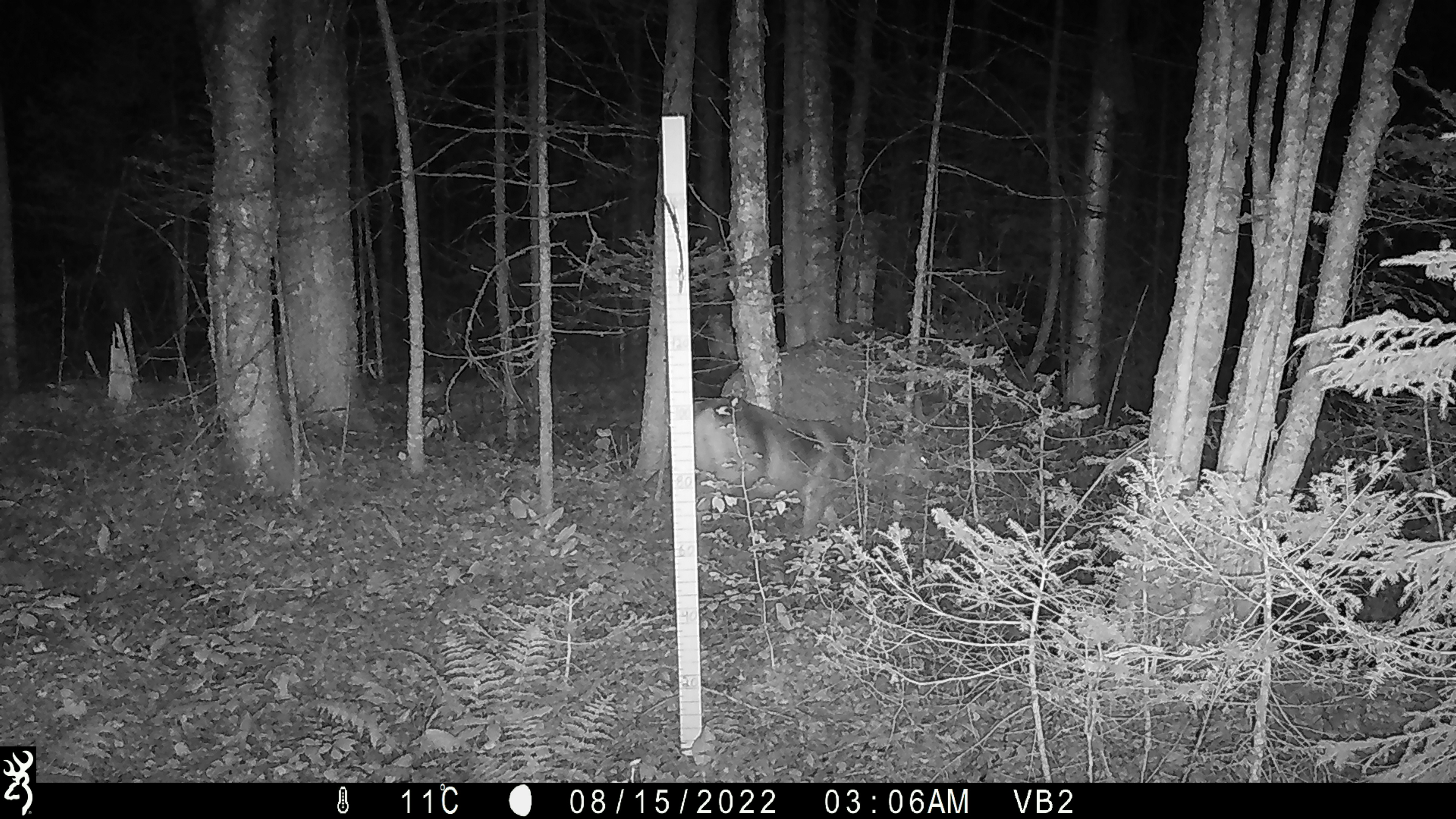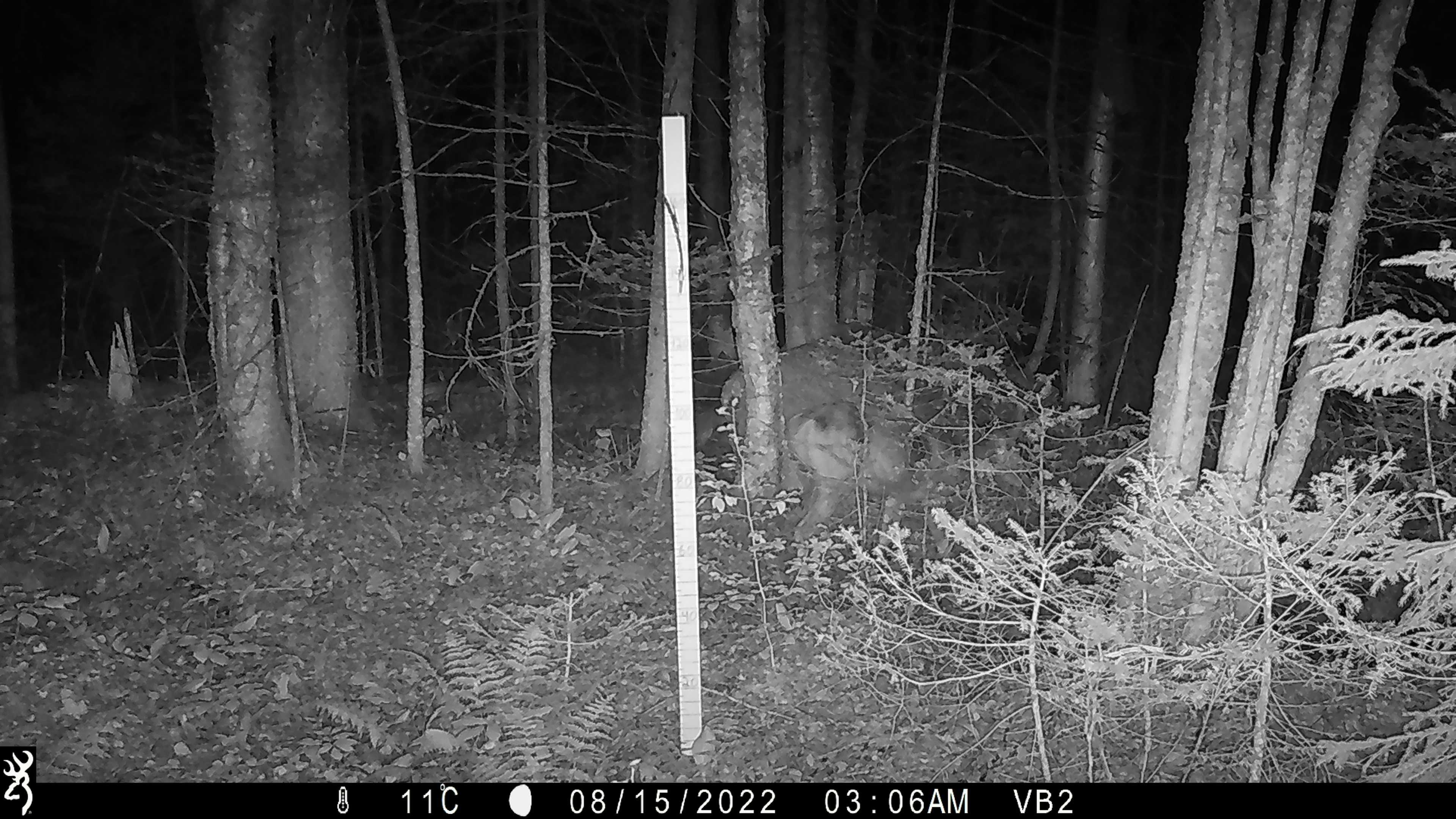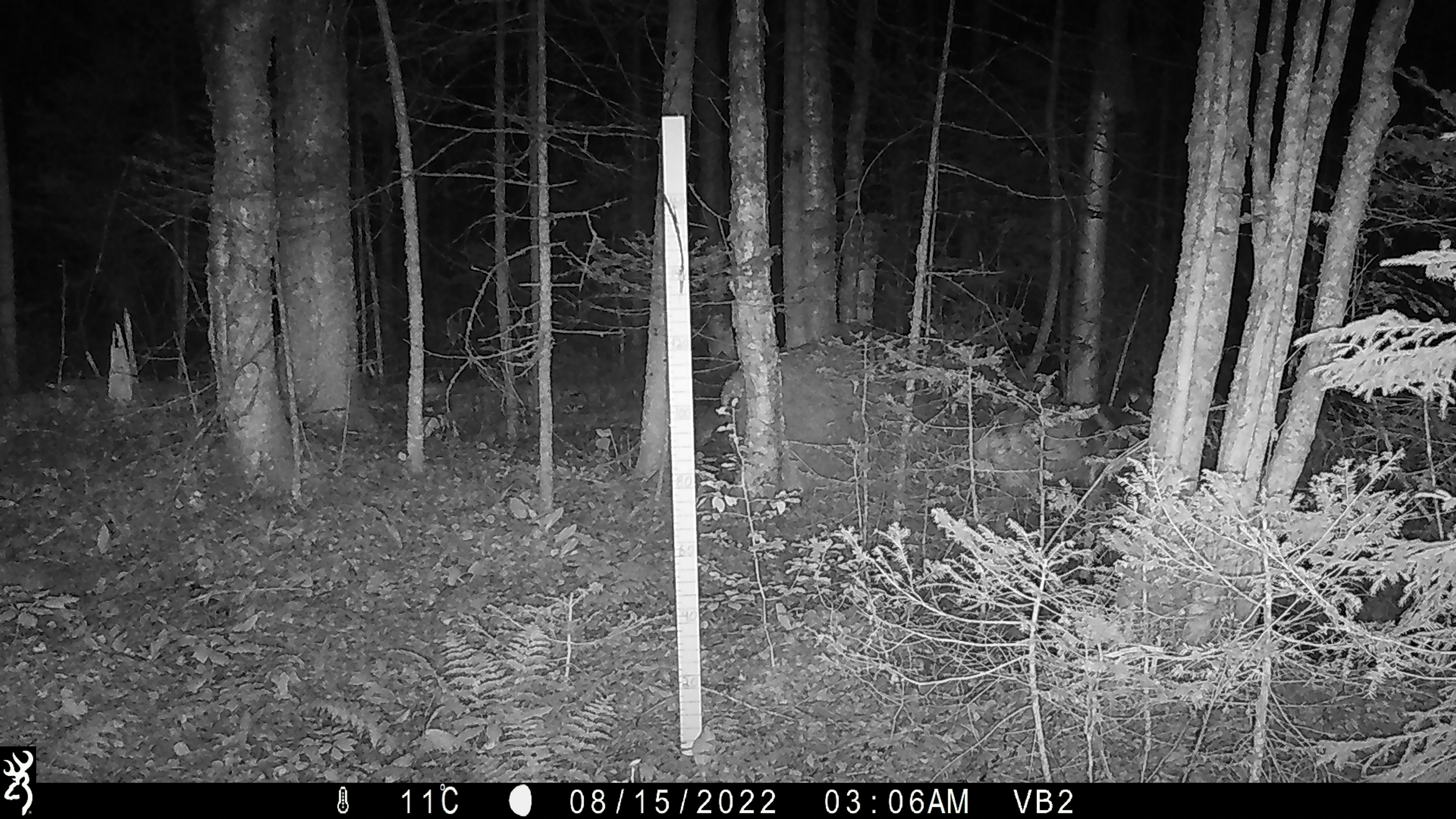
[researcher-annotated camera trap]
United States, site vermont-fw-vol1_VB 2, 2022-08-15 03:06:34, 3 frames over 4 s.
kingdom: Animalia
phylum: Chordata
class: Mammalia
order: Artiodactyla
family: Cervidae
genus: Odocoileus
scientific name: Odocoileus virginianus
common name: white-tailed deer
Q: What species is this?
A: White-tailed deer (Odocoileus virginianus).